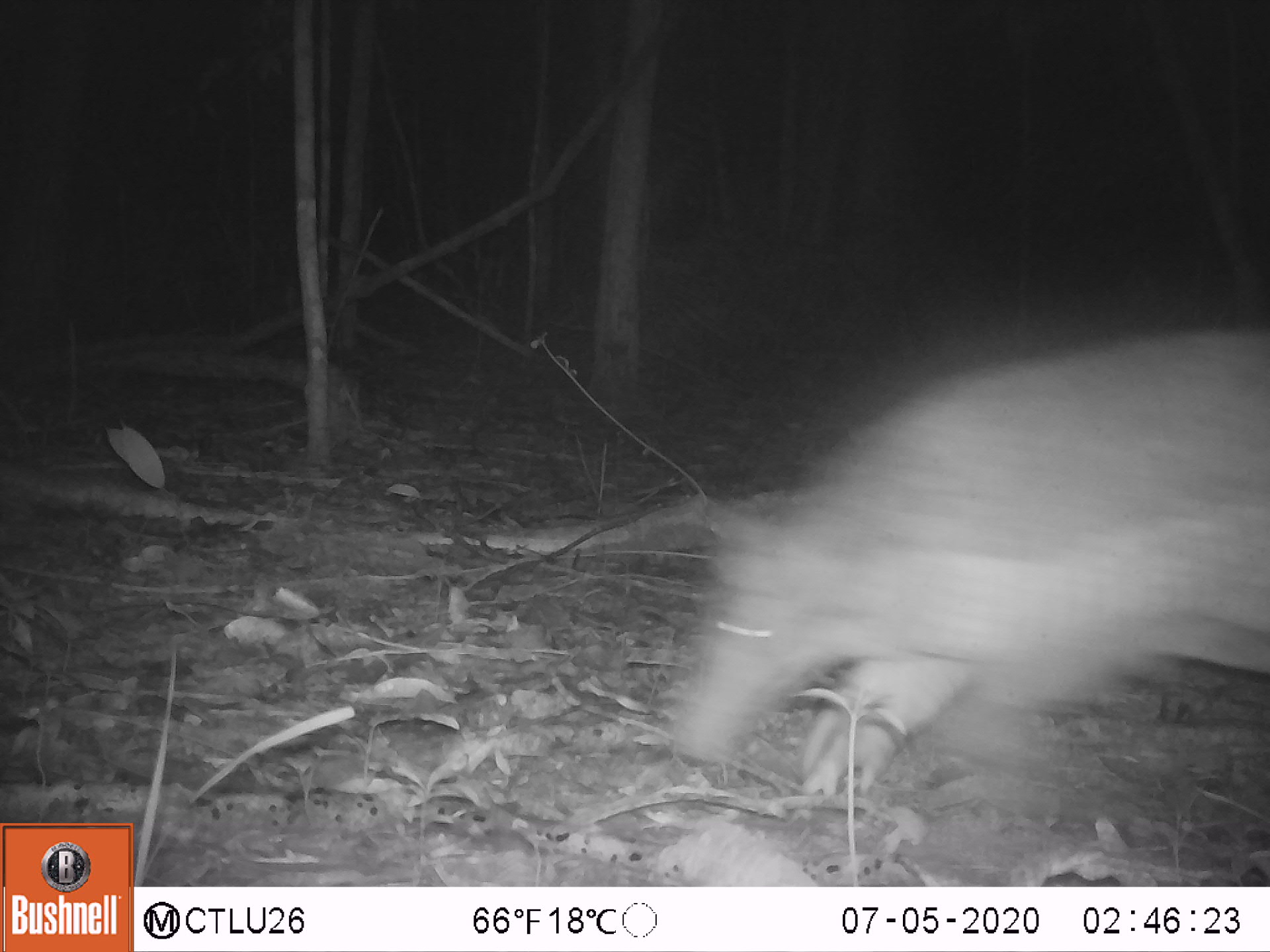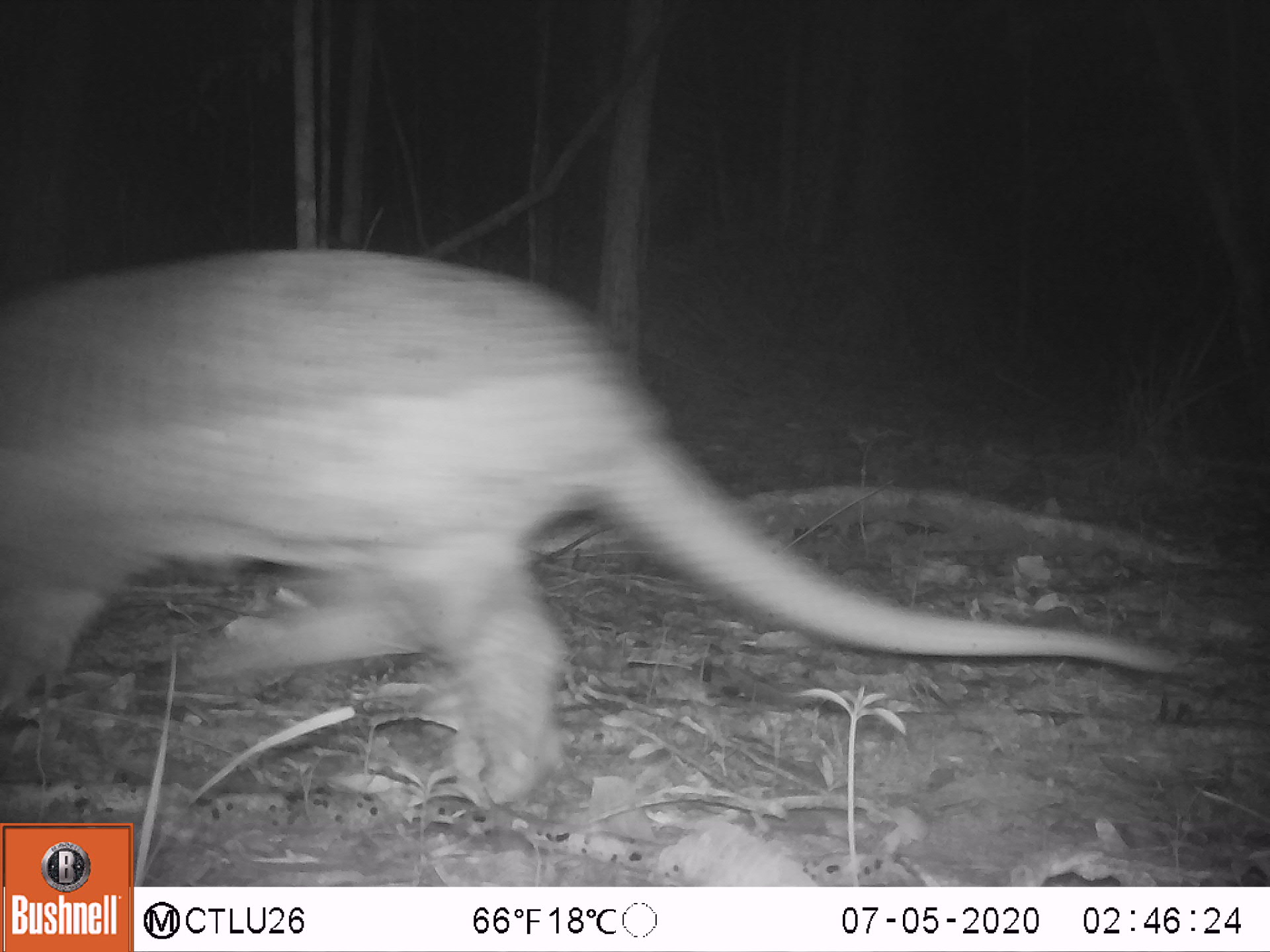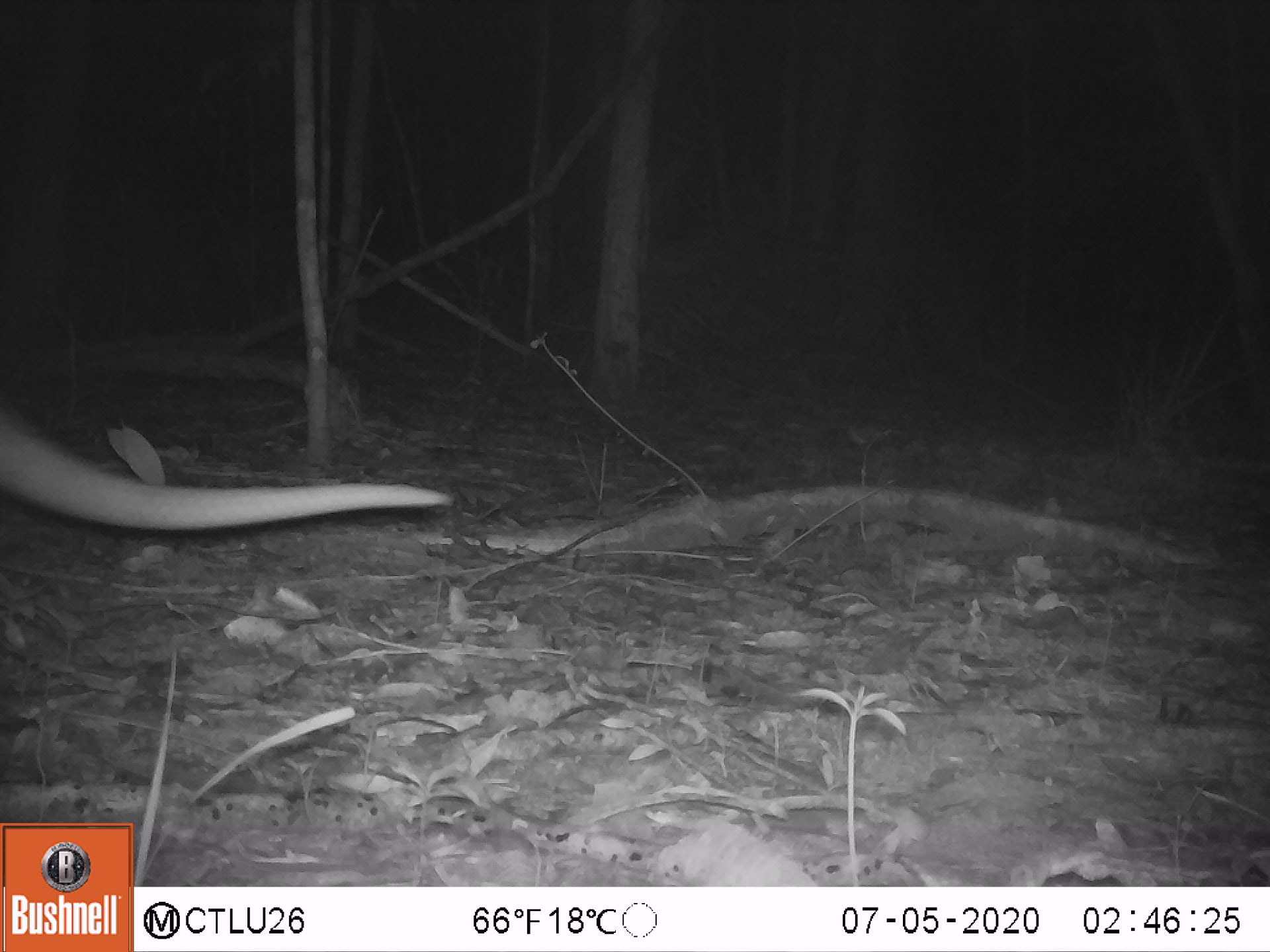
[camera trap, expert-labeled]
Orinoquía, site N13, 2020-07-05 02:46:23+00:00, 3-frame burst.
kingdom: Animalia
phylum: Chordata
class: Mammalia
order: Cingulata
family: Chlamyphoridae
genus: Priodontes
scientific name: Priodontes maximus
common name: giant armadillo